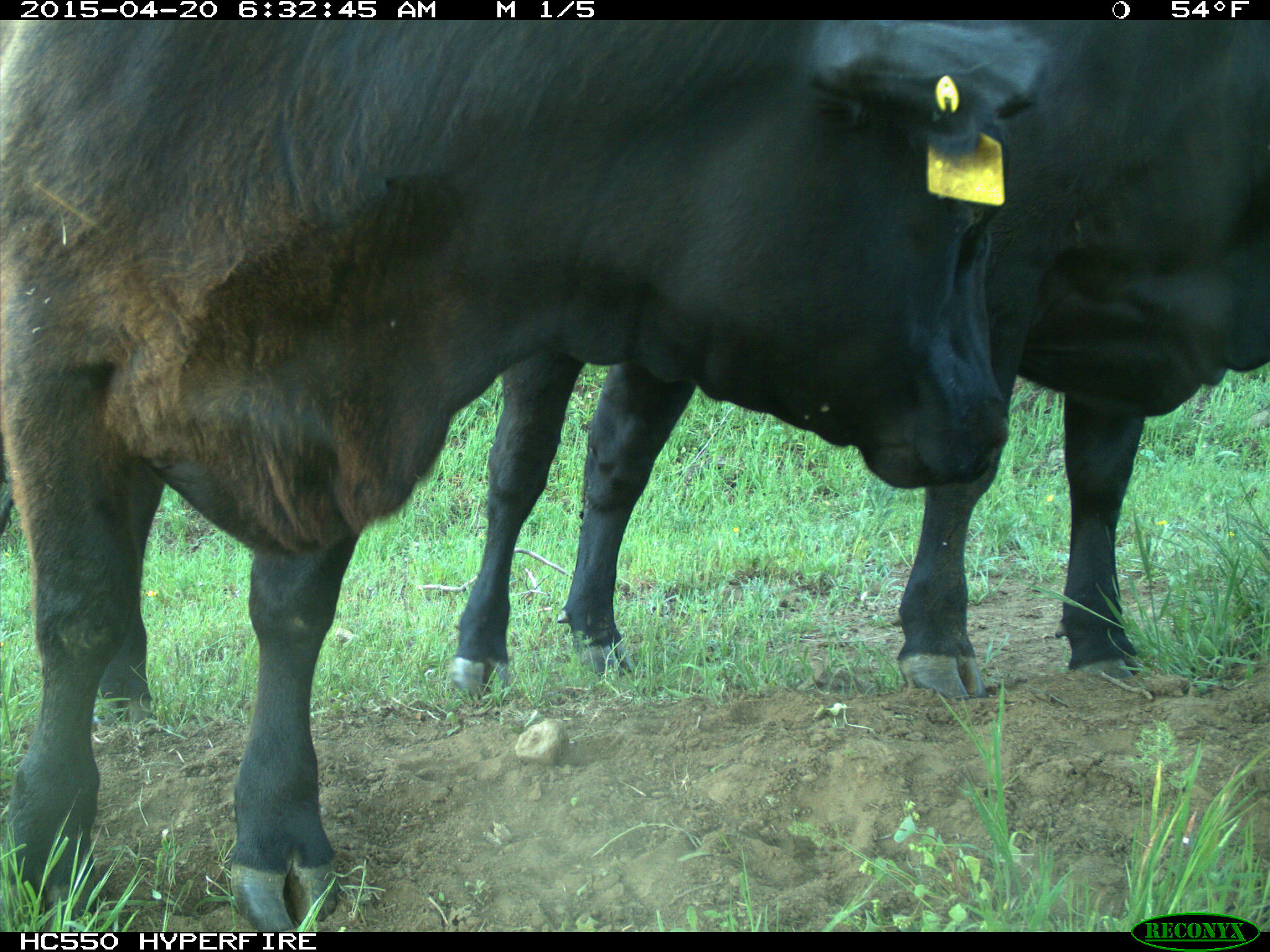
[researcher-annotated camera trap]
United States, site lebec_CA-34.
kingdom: Animalia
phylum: Chordata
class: Mammalia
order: Artiodactyla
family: Bovidae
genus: Bos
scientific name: Bos taurus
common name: domestic cow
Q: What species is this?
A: Bos taurus (domestic cow).